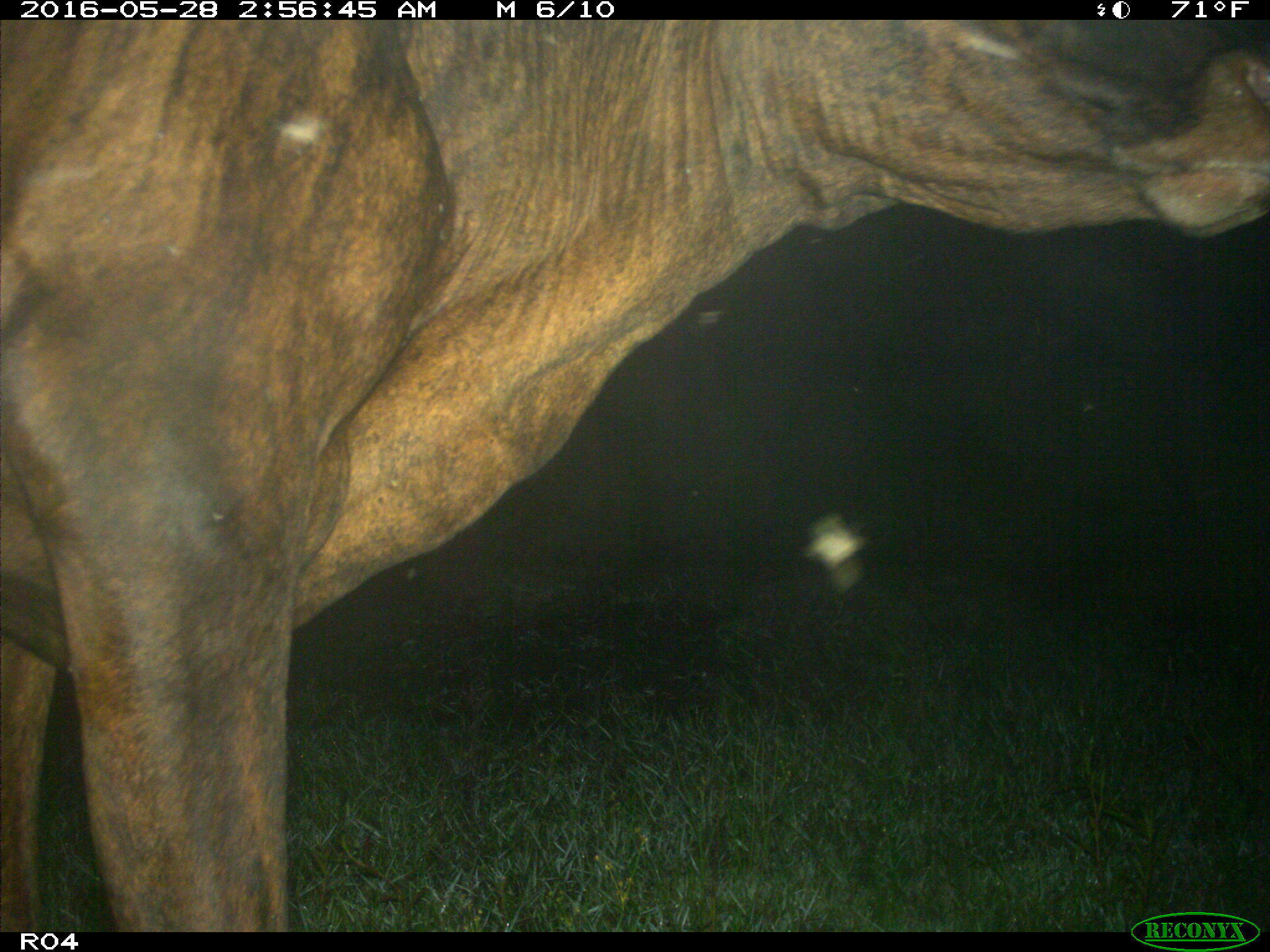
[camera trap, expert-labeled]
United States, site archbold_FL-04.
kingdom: Animalia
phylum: Chordata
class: Mammalia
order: Artiodactyla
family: Bovidae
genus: Bos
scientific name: Bos taurus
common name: domestic cow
Bos taurus (domestic cow).